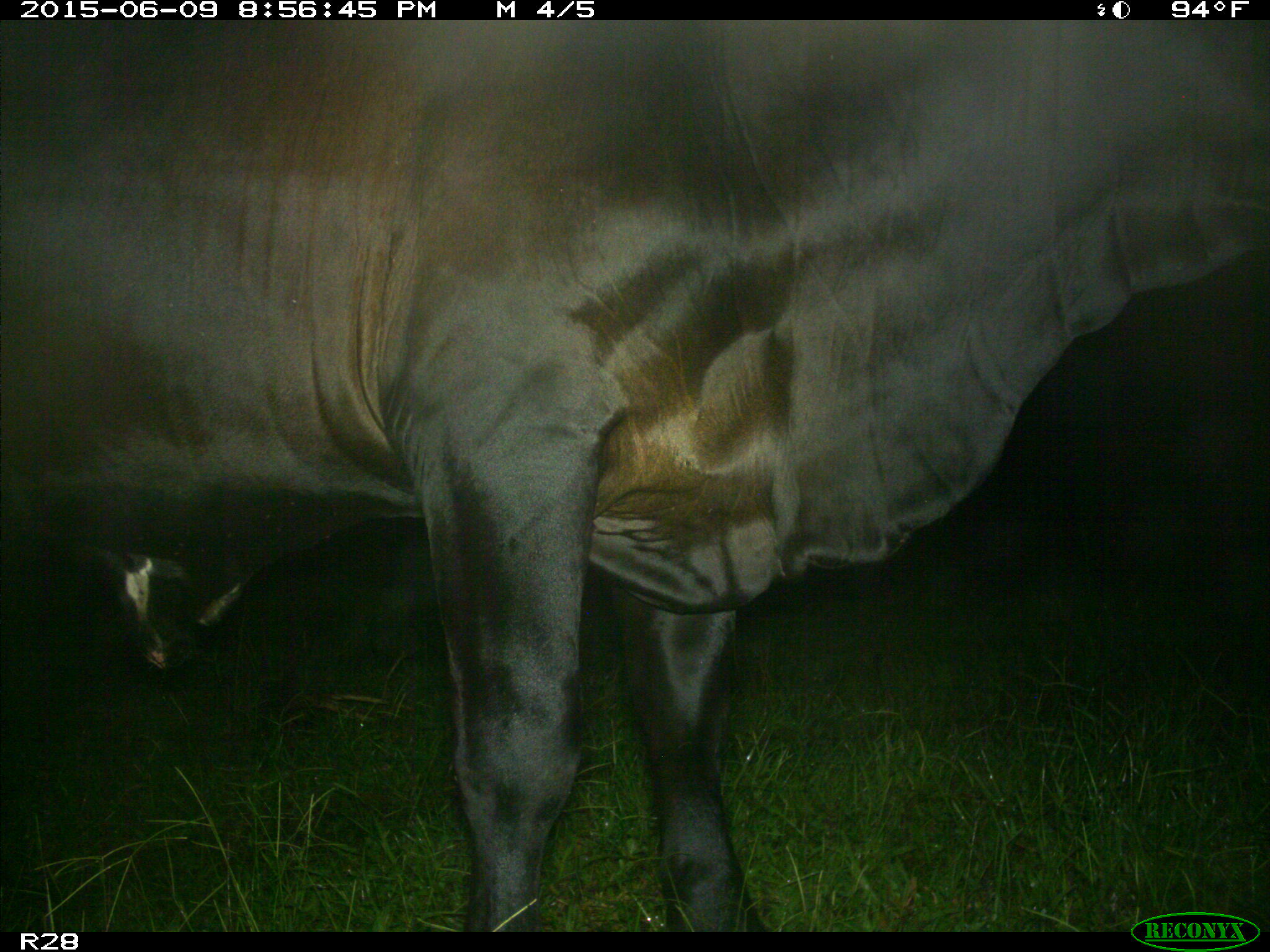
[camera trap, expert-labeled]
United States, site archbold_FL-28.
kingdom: Animalia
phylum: Chordata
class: Mammalia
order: Artiodactyla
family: Bovidae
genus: Bos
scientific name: Bos taurus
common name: domestic cow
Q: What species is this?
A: Bos taurus (domestic cow).